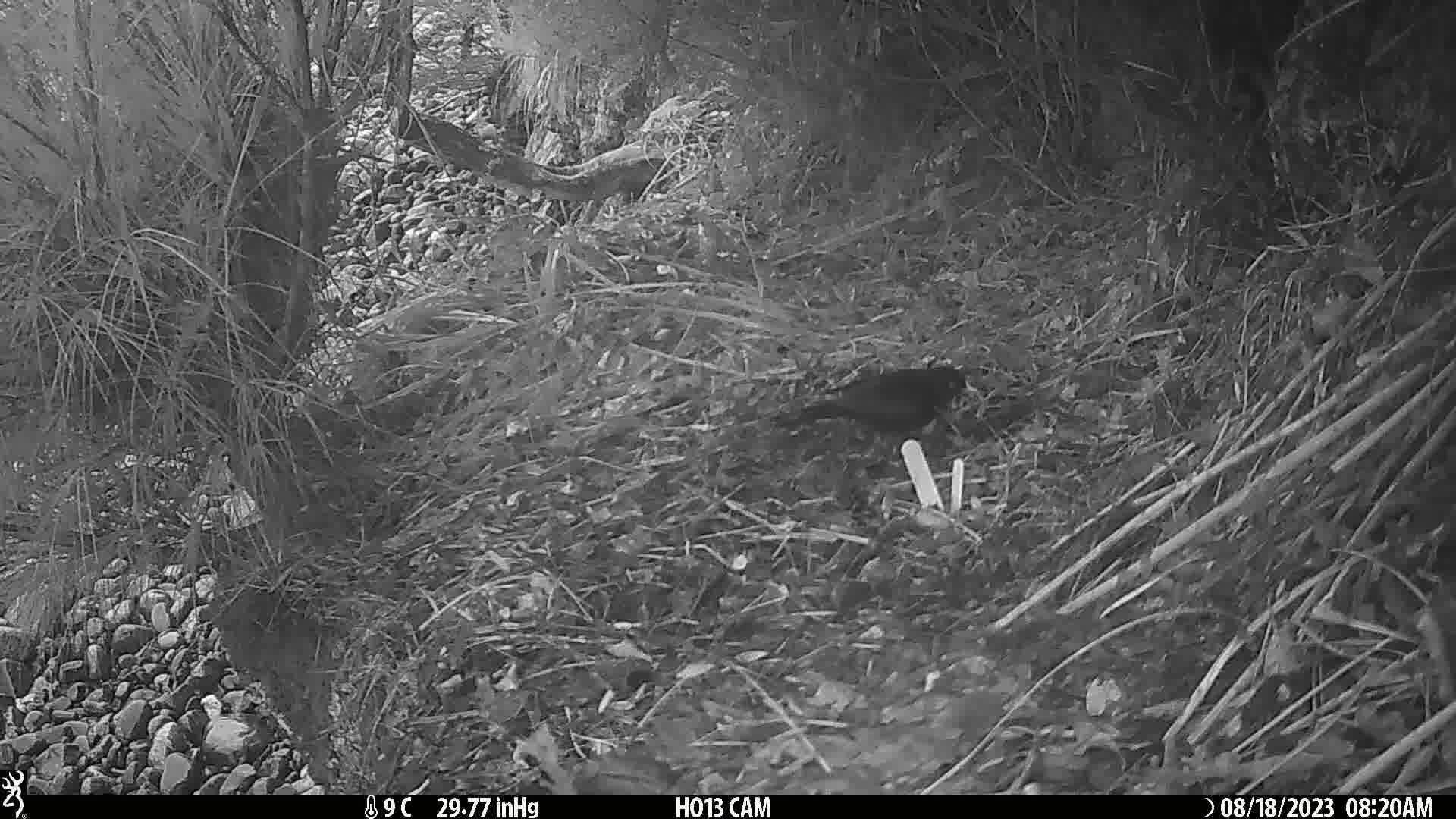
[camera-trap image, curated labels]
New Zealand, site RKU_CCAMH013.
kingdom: Animalia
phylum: Chordata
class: Aves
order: Passeriformes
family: Turdidae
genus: Turdus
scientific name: Turdus merula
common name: eurasian blackbird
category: blackbird